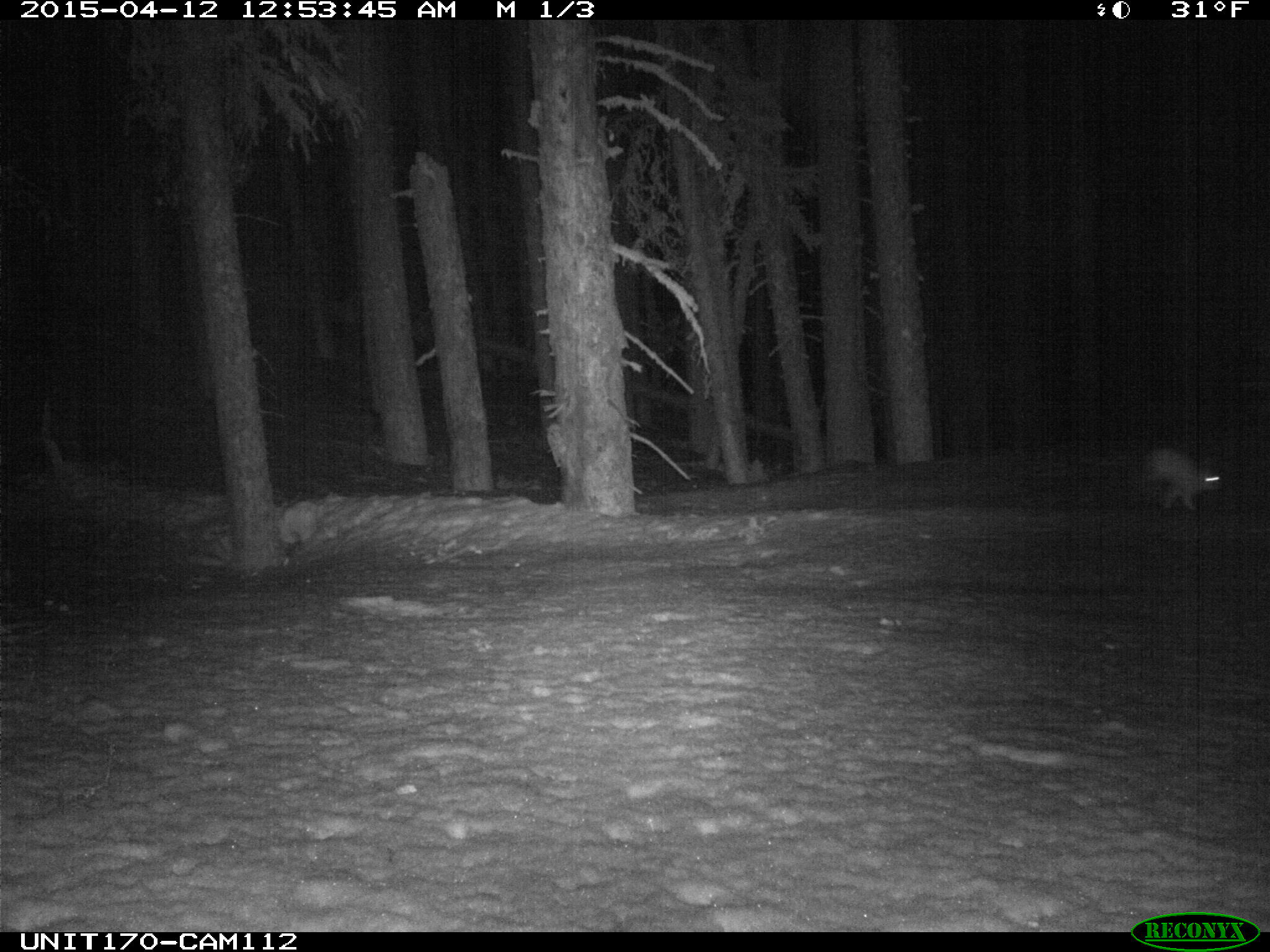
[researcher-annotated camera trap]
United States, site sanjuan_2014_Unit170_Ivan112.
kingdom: Animalia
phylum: Chordata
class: Mammalia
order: Lagomorpha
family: Leporidae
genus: Lepus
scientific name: Lepus americanus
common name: snowshoe hare